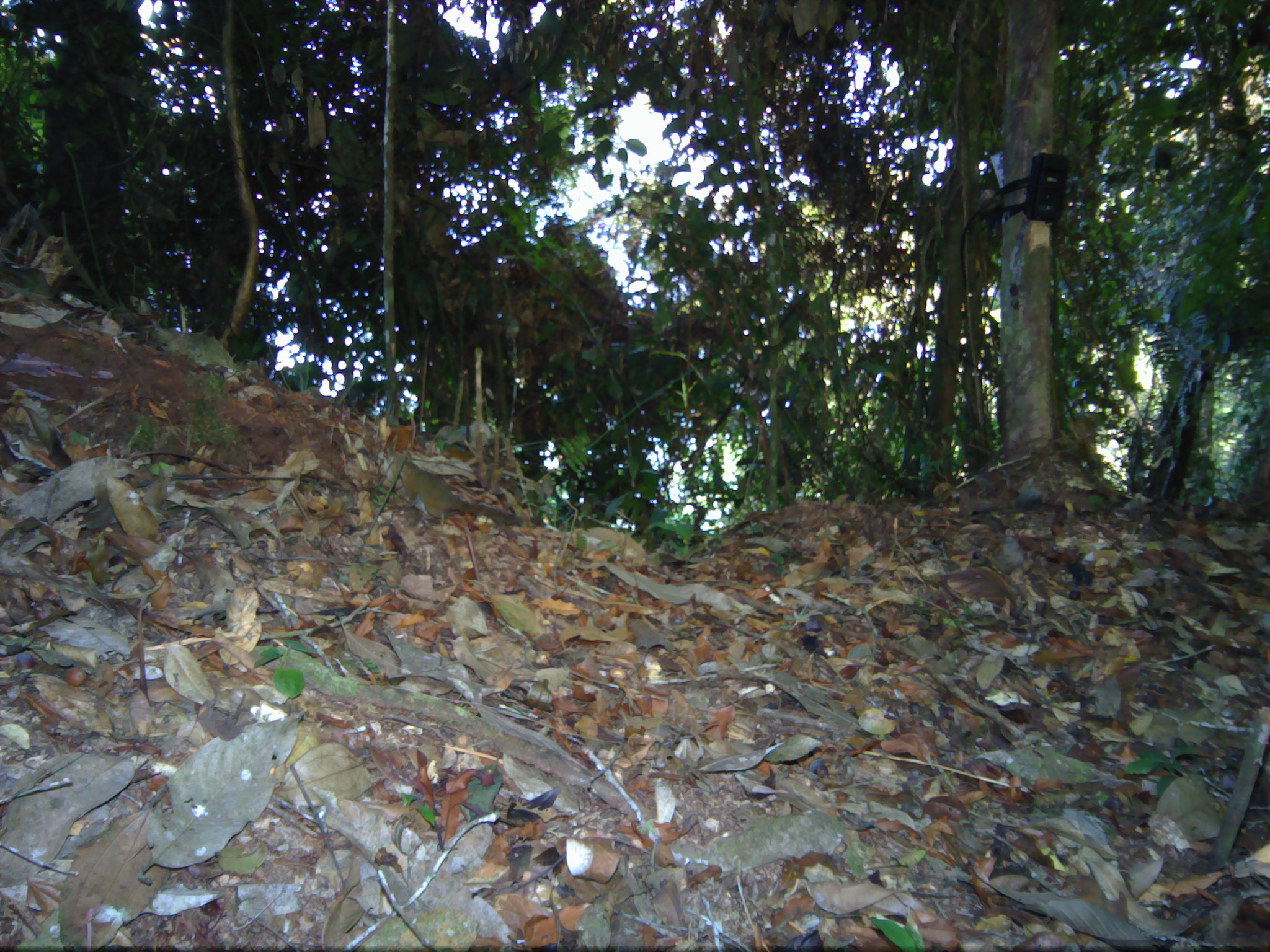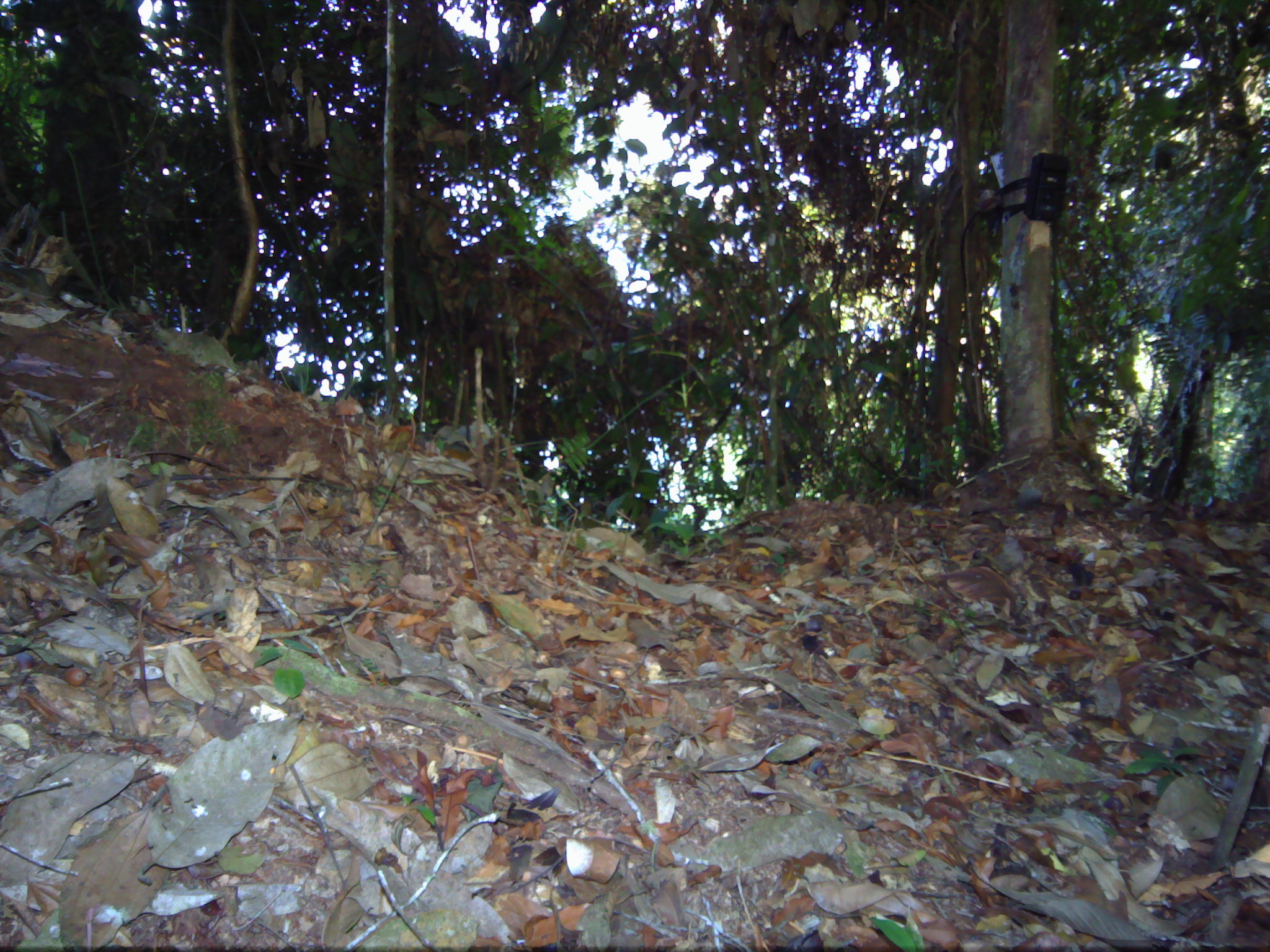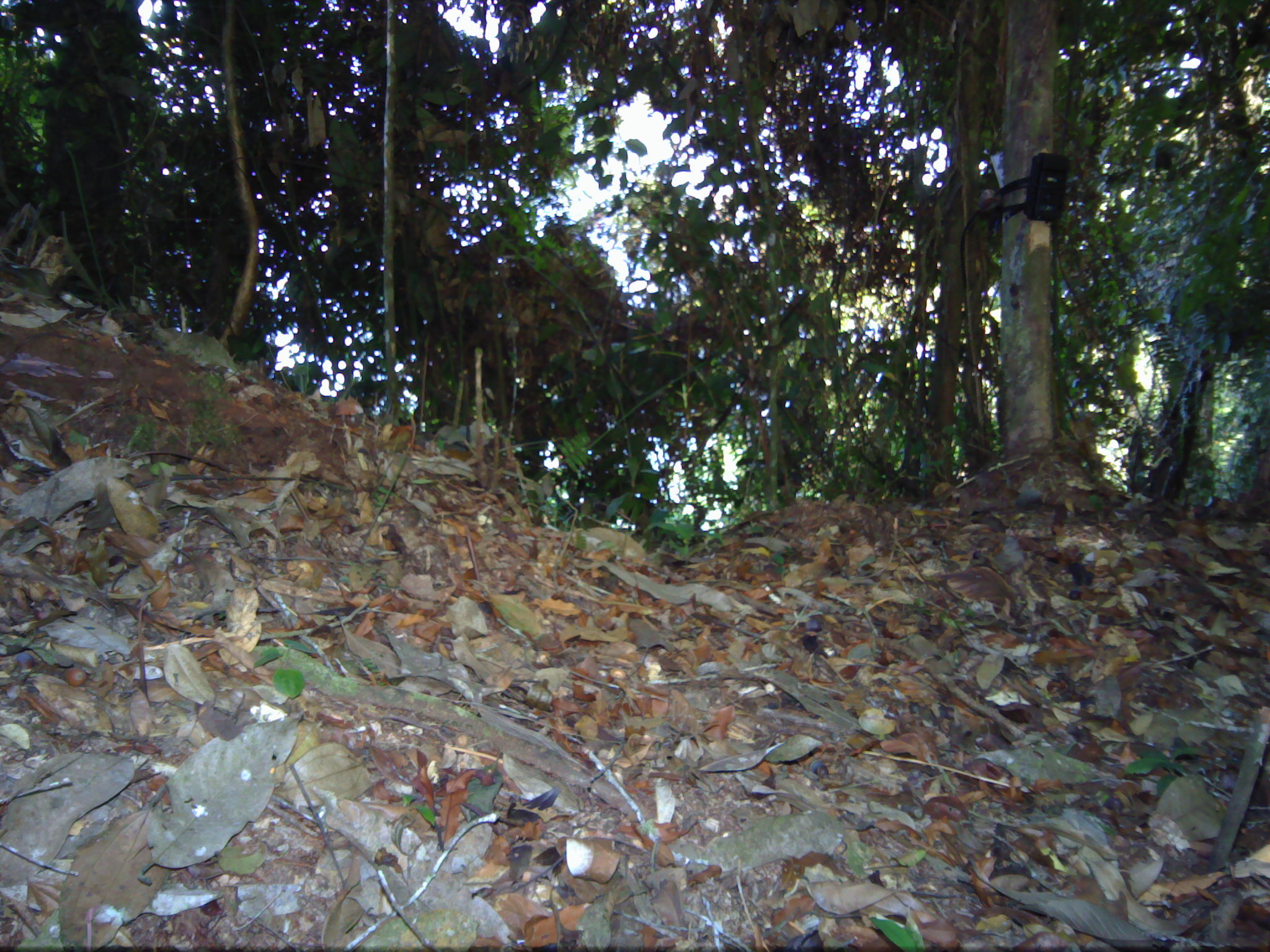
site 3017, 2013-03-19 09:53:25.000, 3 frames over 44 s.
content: unidentified animal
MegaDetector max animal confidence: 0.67